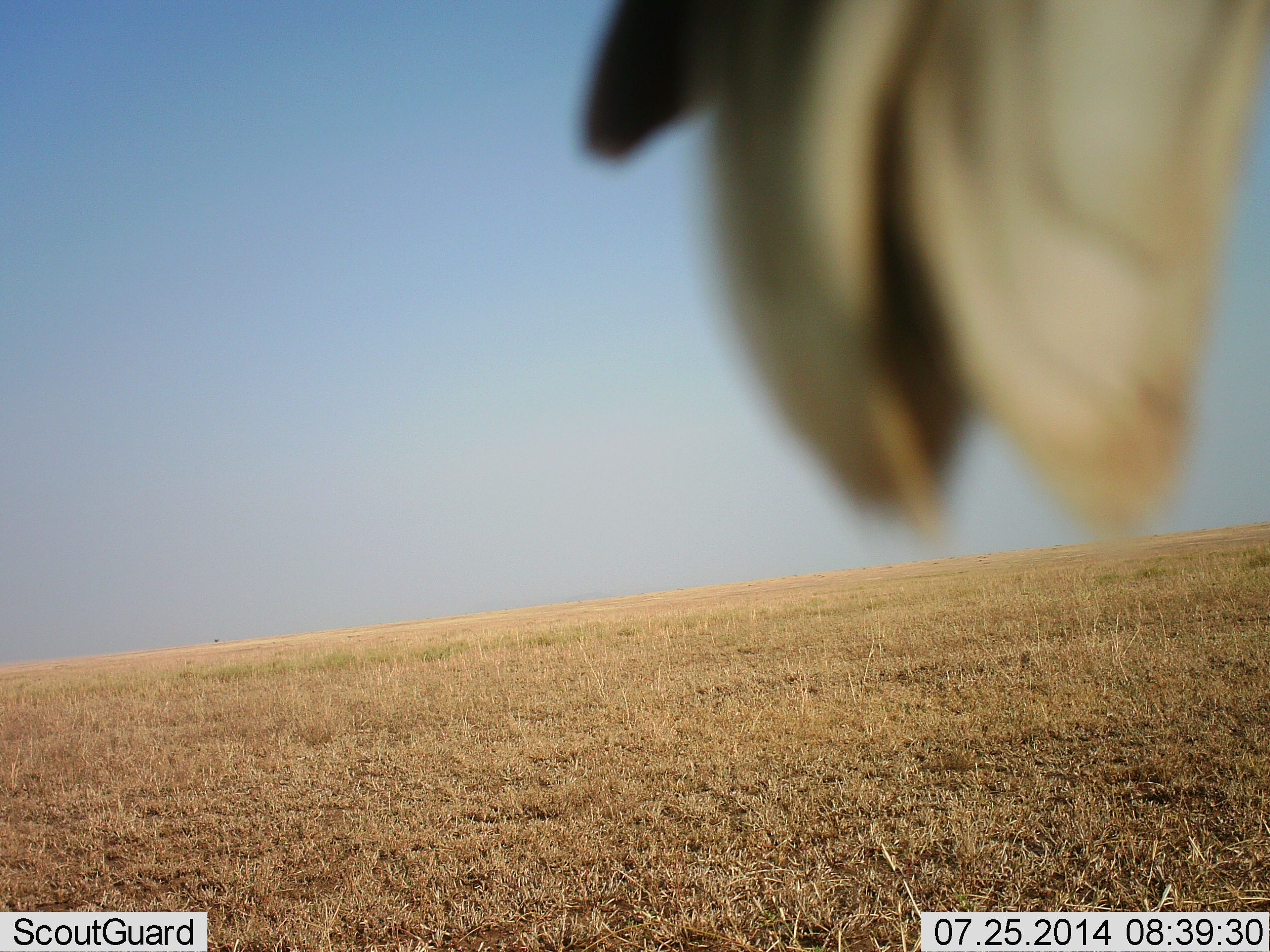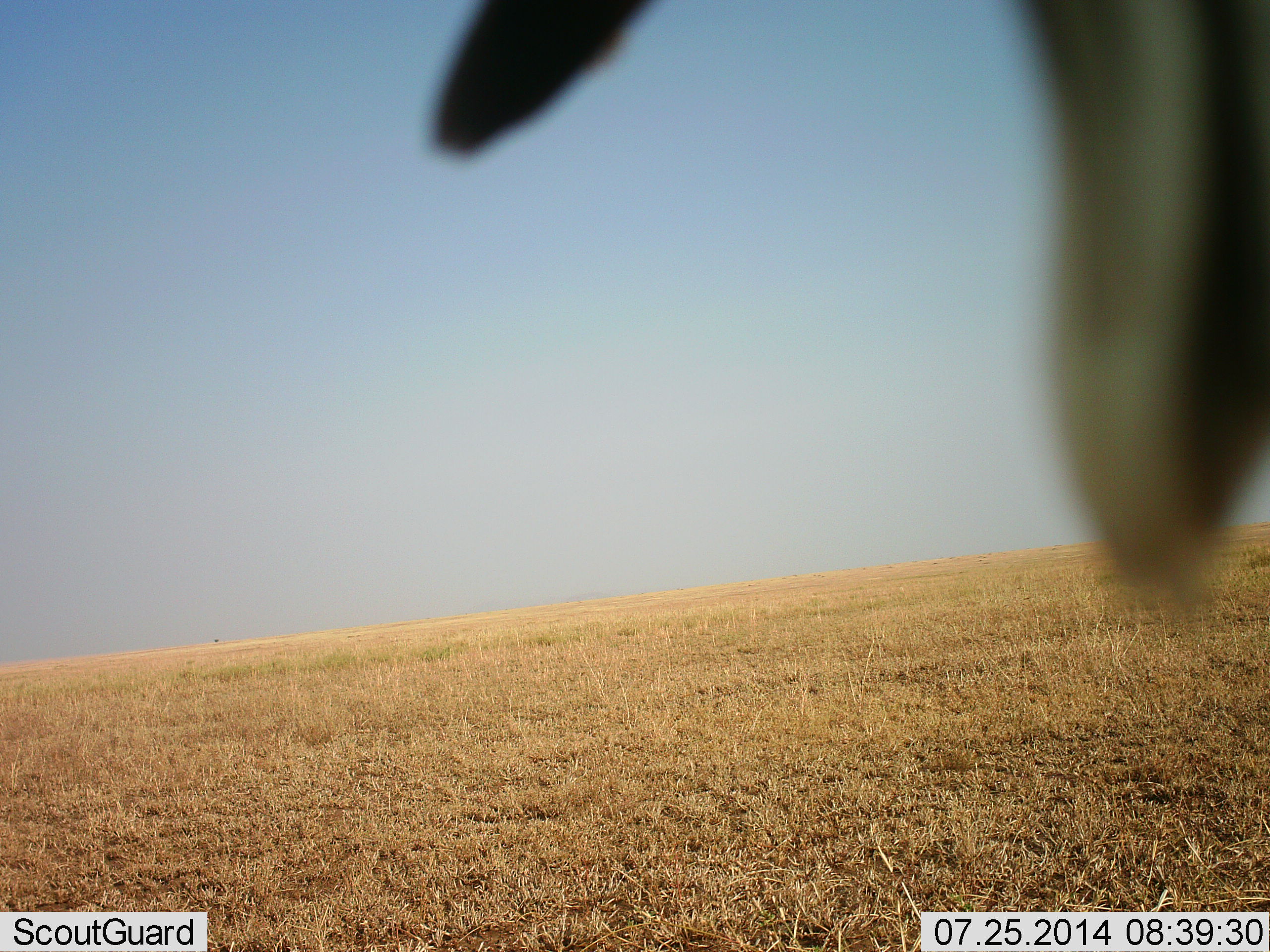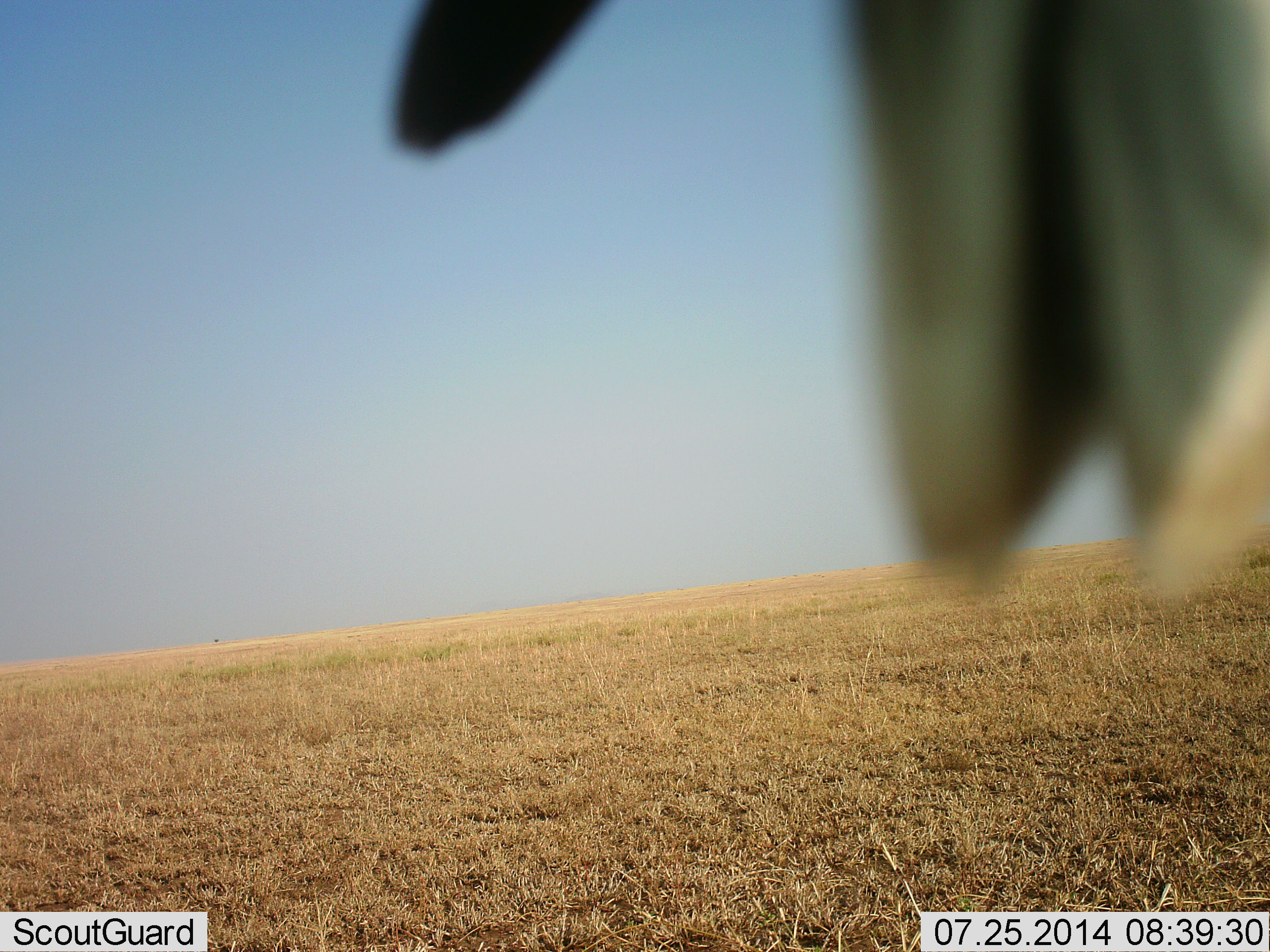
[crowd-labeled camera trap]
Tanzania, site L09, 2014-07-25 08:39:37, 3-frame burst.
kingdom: Animalia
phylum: Chordata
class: Aves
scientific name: Aves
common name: bird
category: otherbird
Otherbird (bird) (Aves), count 1. Behavior (volunteer vote fractions): standing 40%, resting 40%, moving 20%, interacting 0%. Young present (vote fraction): 0%. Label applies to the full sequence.